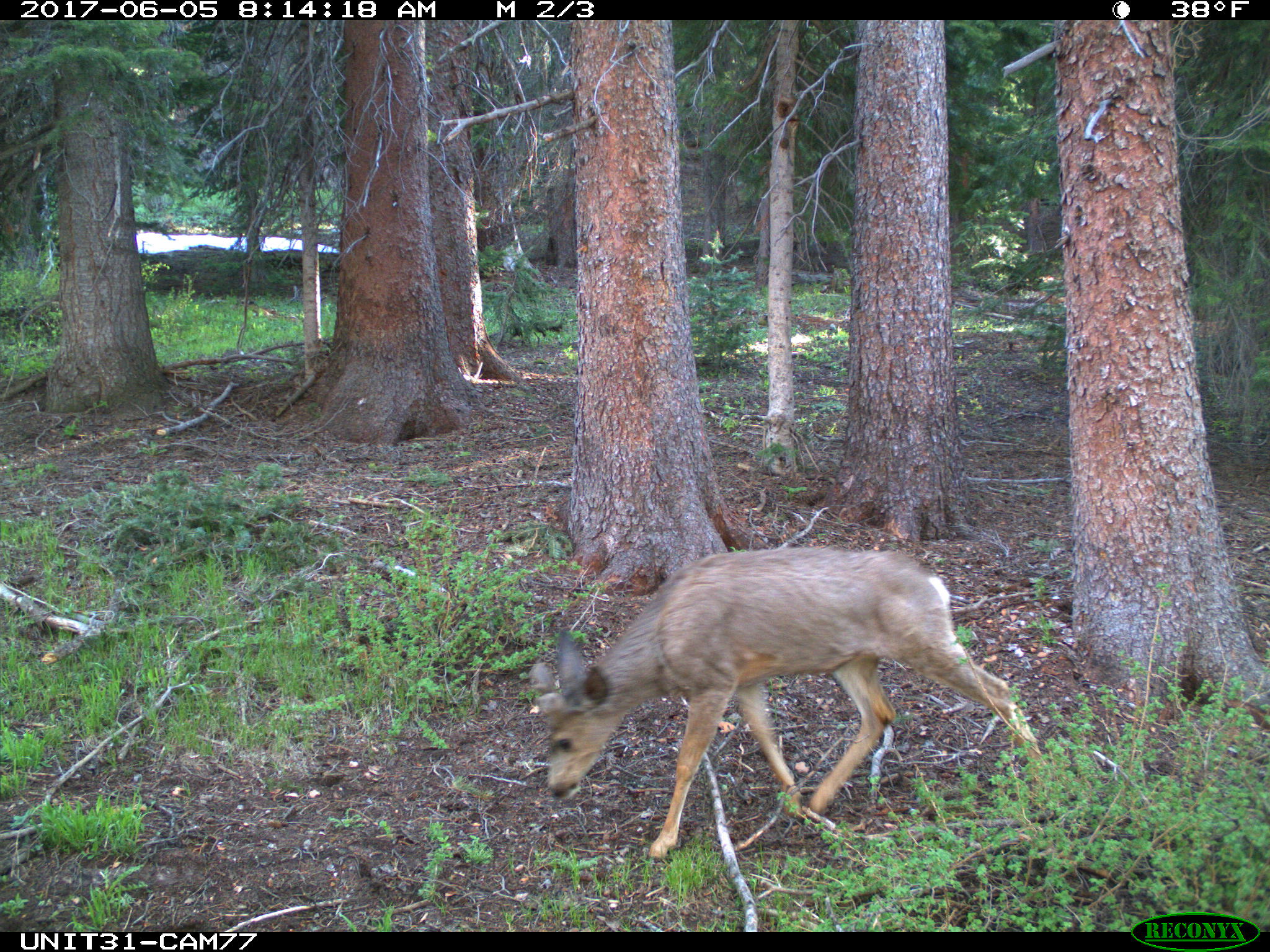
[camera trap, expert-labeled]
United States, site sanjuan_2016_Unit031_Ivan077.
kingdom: Animalia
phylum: Chordata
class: Mammalia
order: Artiodactyla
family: Cervidae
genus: Odocoileus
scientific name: Odocoileus hemionus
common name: mule deer